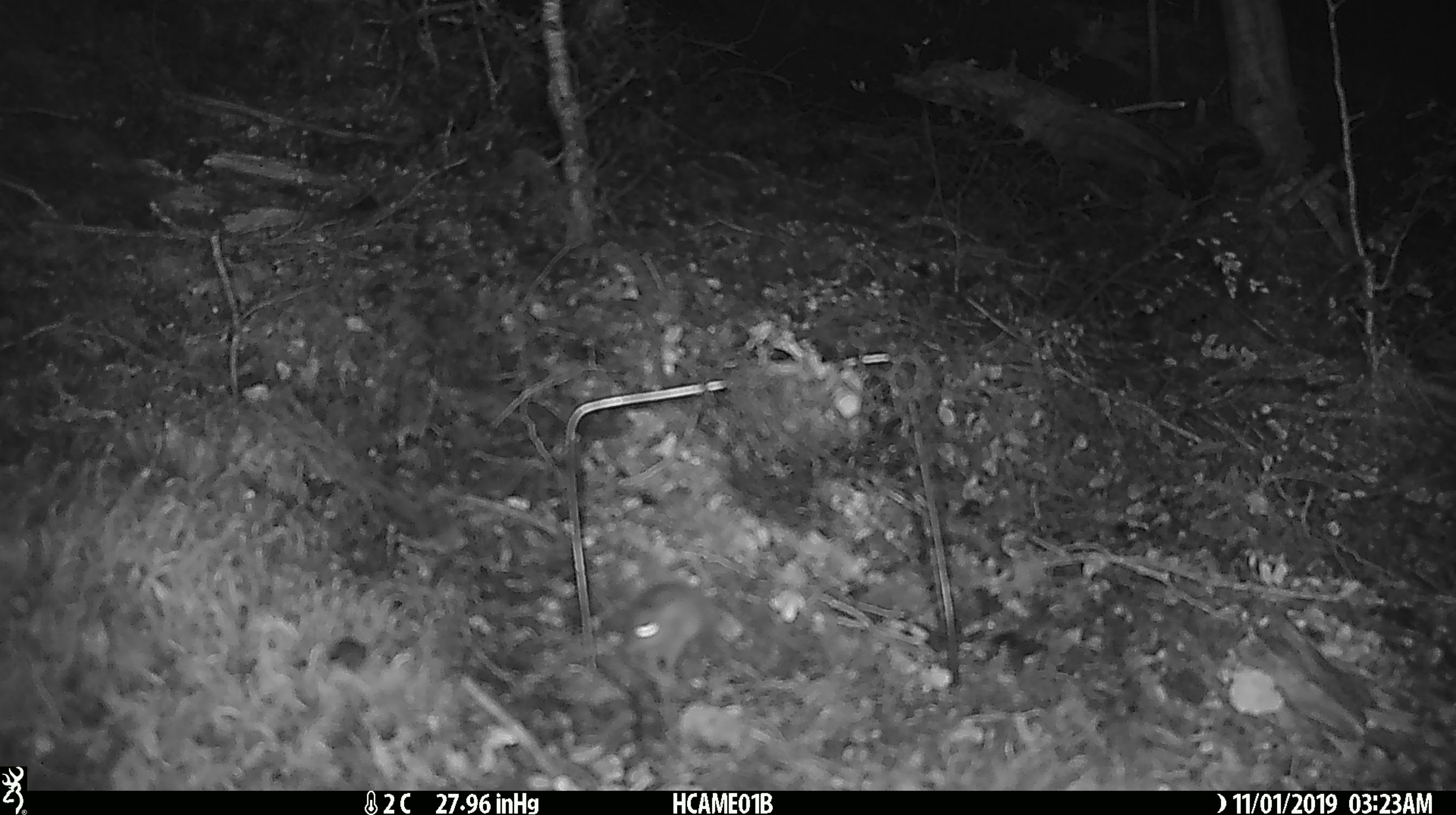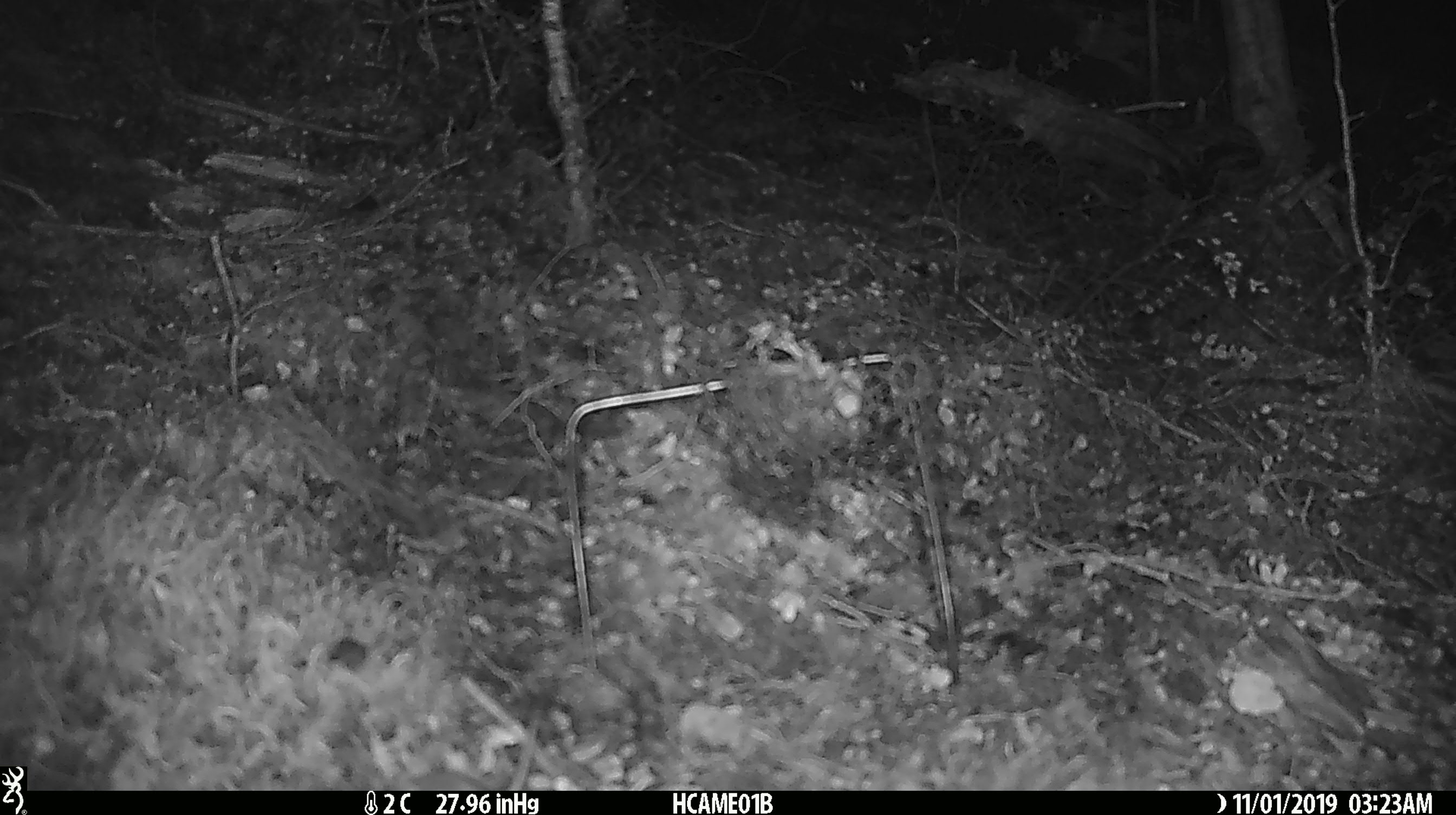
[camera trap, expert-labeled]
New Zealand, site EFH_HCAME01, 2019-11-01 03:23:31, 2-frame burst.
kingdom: Animalia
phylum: Chordata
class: Mammalia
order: Rodentia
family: Muridae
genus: Mus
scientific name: Mus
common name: mouse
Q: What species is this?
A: Mouse (Mus).